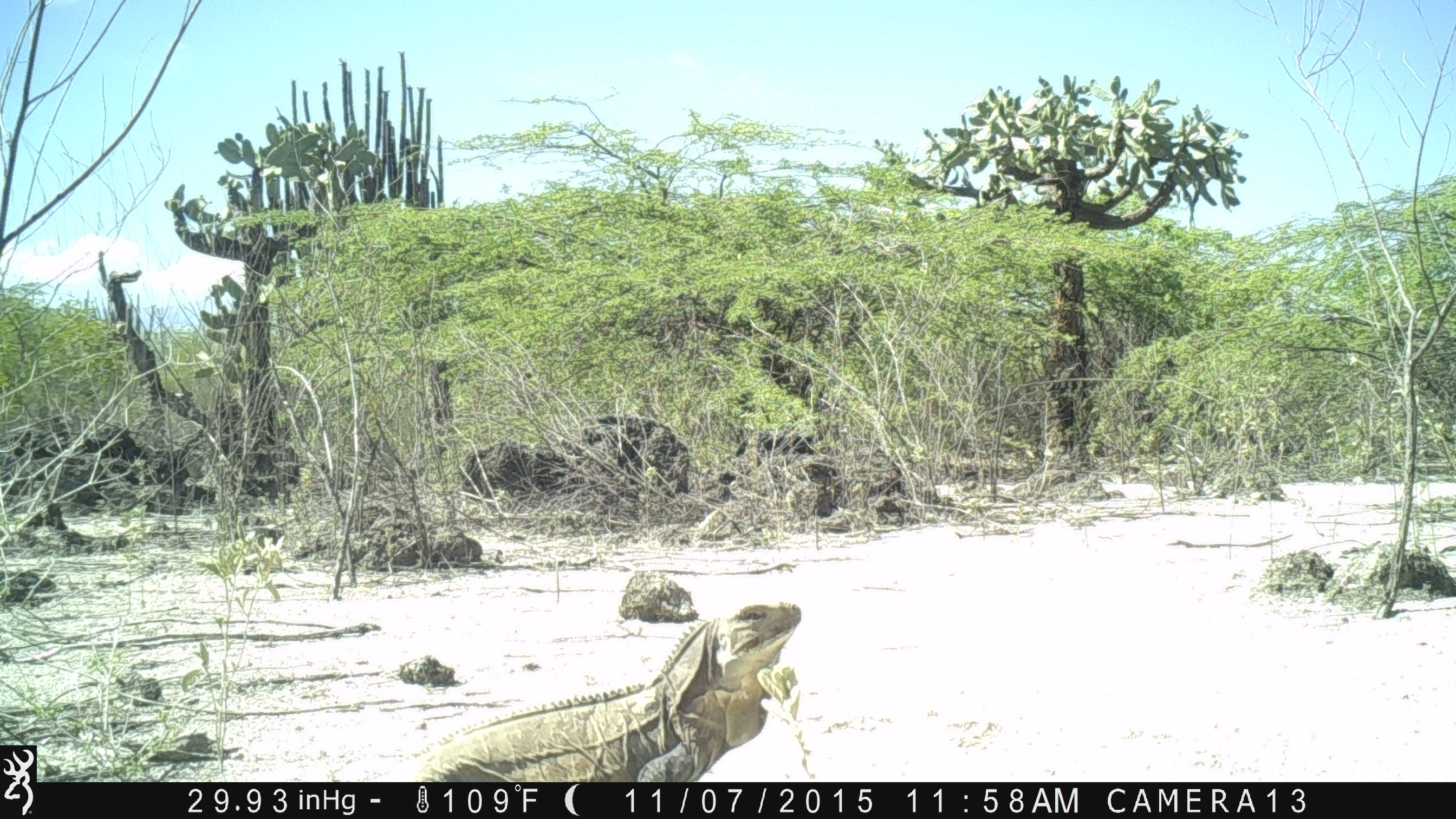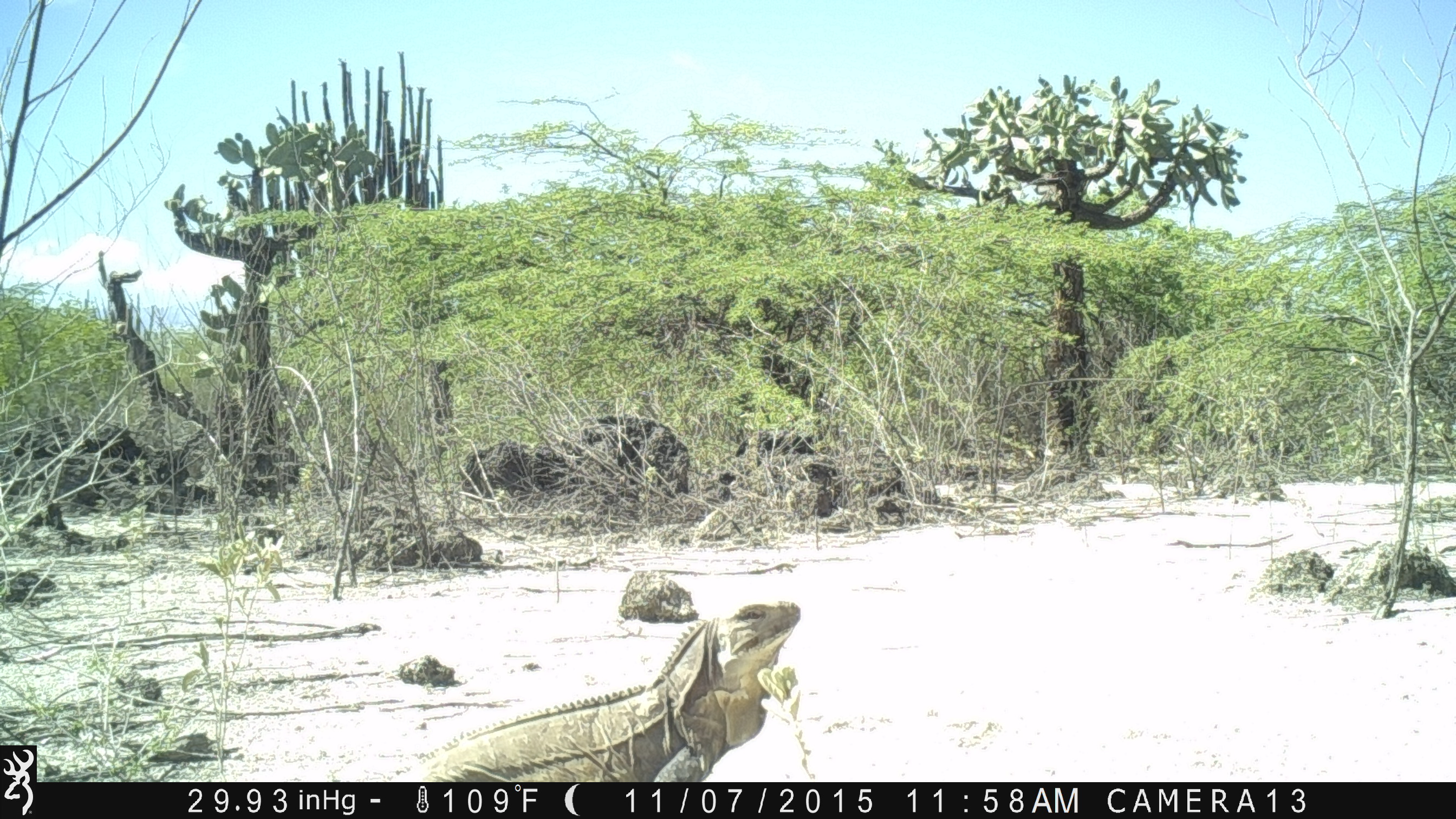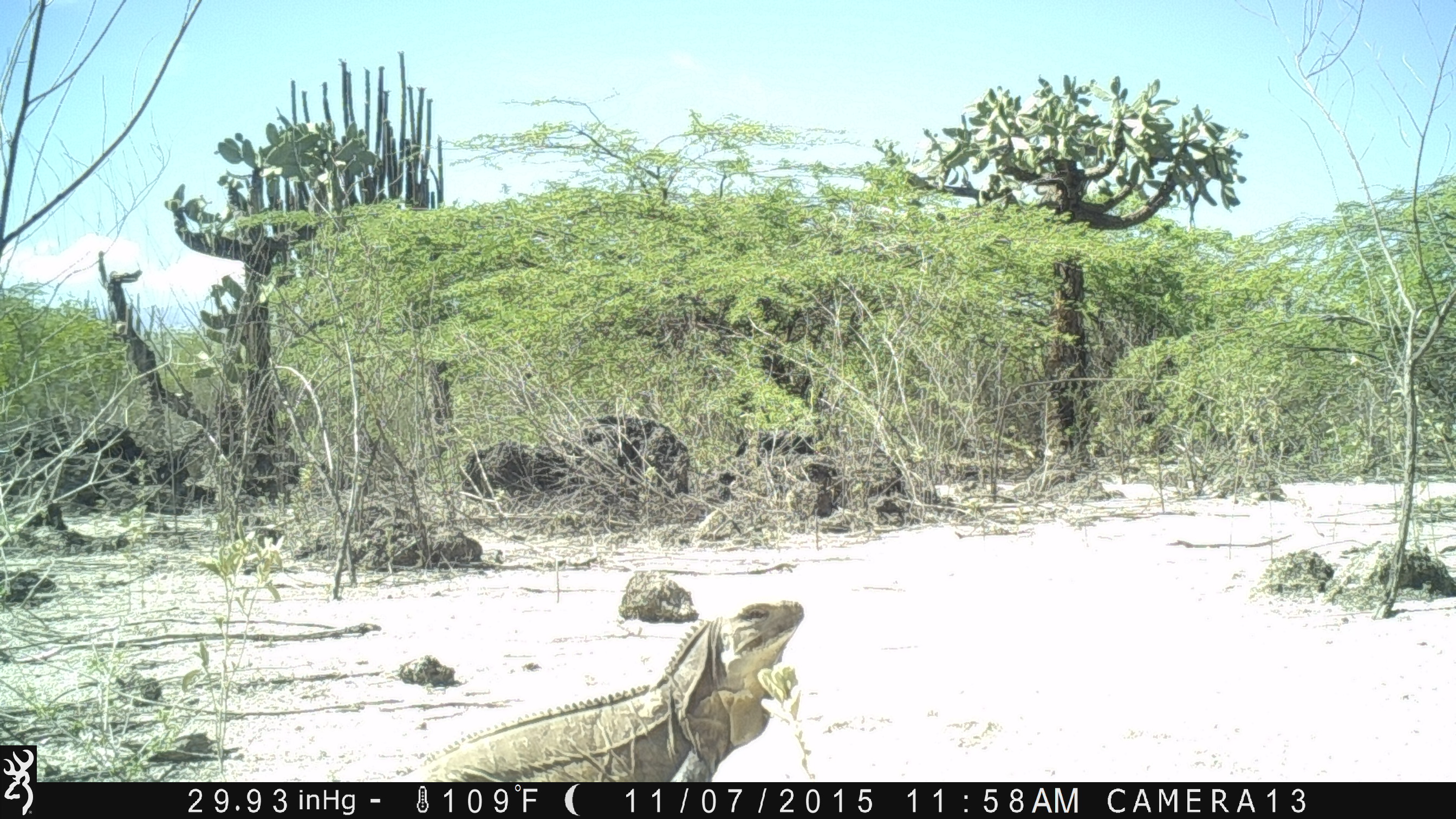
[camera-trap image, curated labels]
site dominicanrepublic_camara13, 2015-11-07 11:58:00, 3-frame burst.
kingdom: Animalia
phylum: Chordata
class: Reptilia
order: Squamata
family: Iguanidae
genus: Iguana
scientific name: Iguana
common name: typical iguanas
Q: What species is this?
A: Iguana (typical iguanas).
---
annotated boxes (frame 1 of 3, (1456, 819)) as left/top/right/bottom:
iguana: 347/598/809/783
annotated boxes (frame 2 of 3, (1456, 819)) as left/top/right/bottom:
iguana: 378/596/809/783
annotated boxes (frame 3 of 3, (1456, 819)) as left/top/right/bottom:
iguana: 372/597/806/782